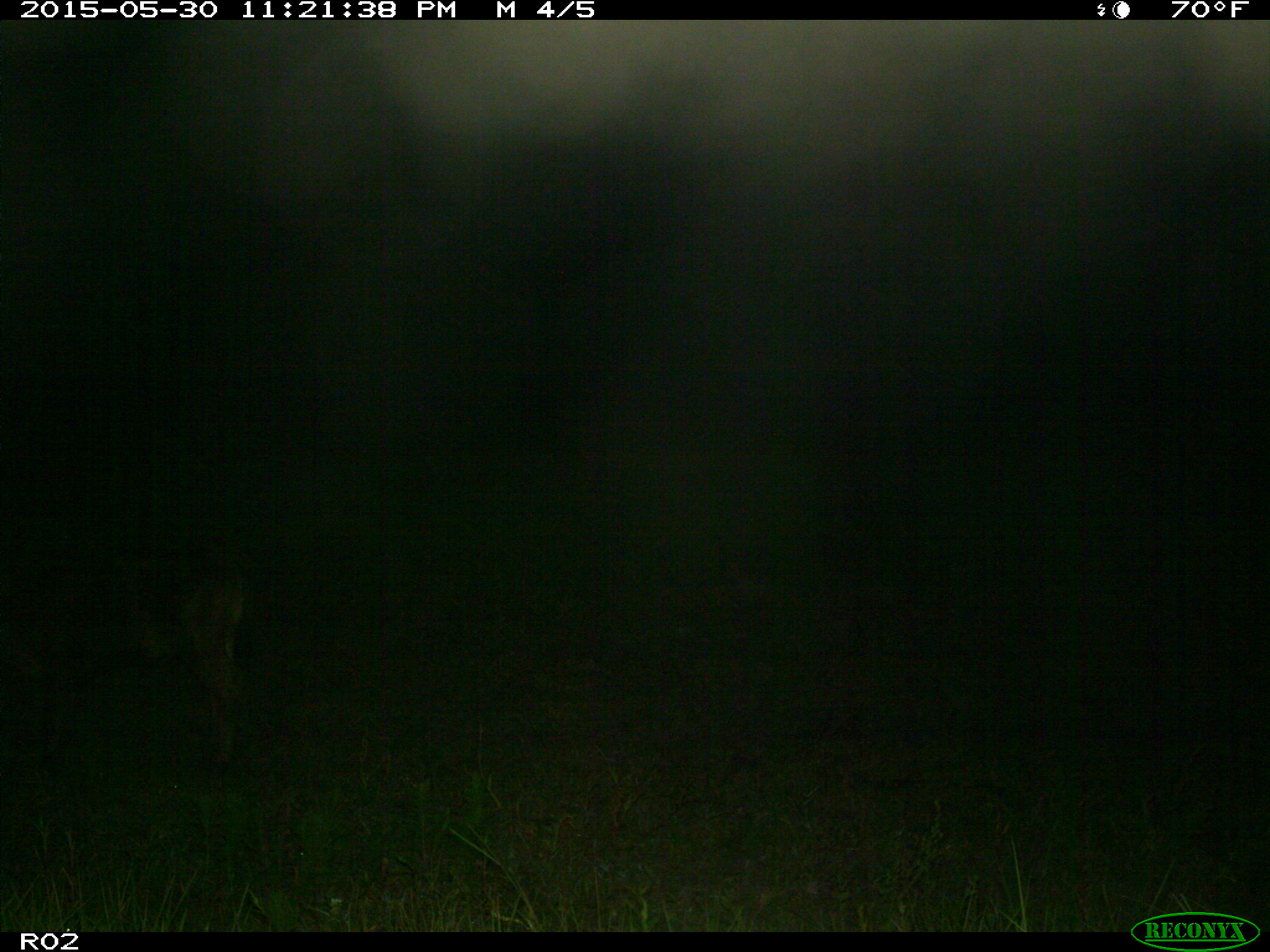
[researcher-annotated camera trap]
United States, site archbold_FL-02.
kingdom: Animalia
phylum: Chordata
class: Mammalia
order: Artiodactyla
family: Bovidae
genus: Bos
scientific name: Bos taurus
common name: domestic cow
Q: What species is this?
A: Bos taurus (domestic cow).